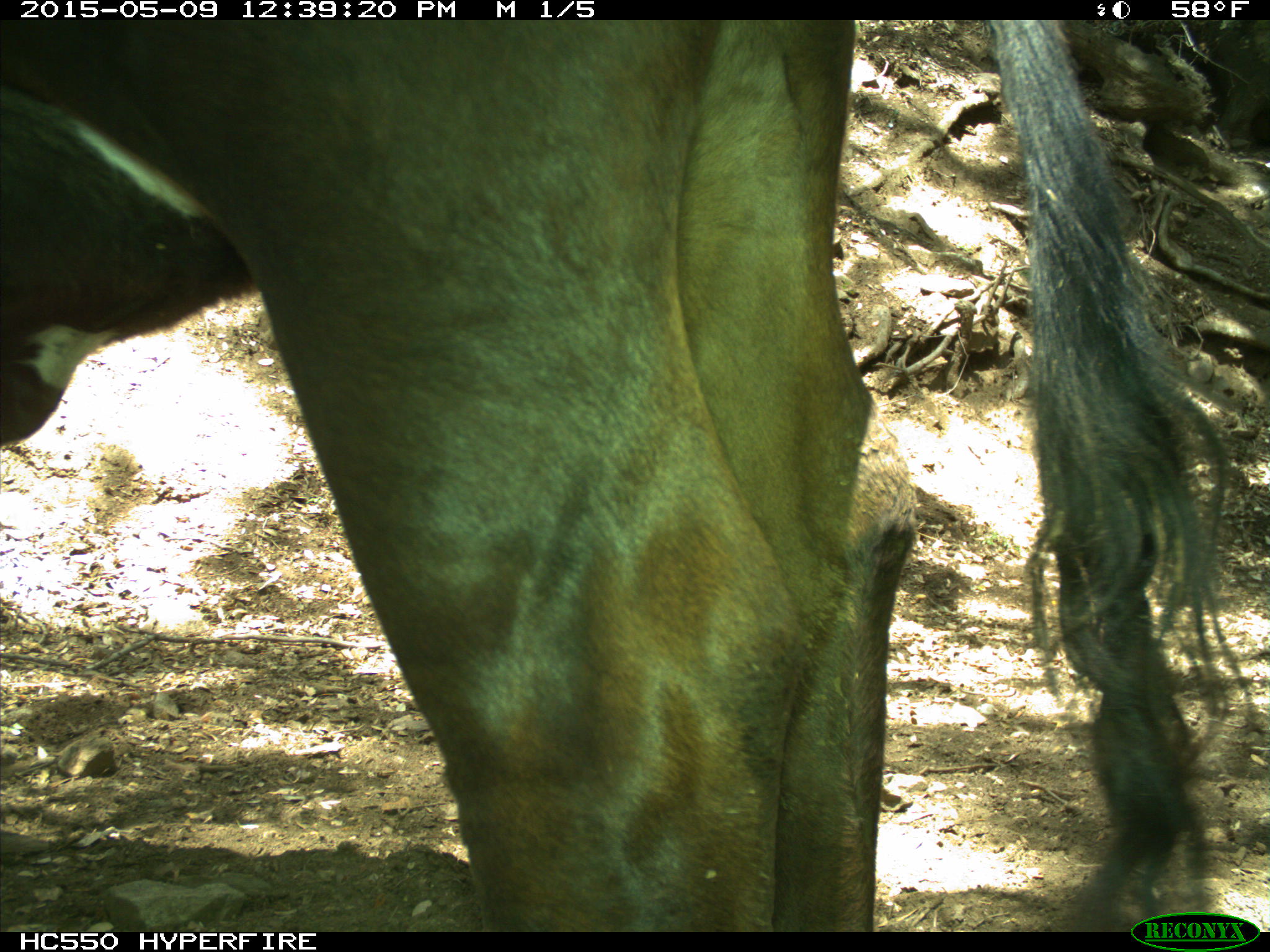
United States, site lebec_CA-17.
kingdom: Animalia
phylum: Chordata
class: Mammalia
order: Artiodactyla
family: Bovidae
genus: Bos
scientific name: Bos taurus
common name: domestic cow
Bos taurus (domestic cow).